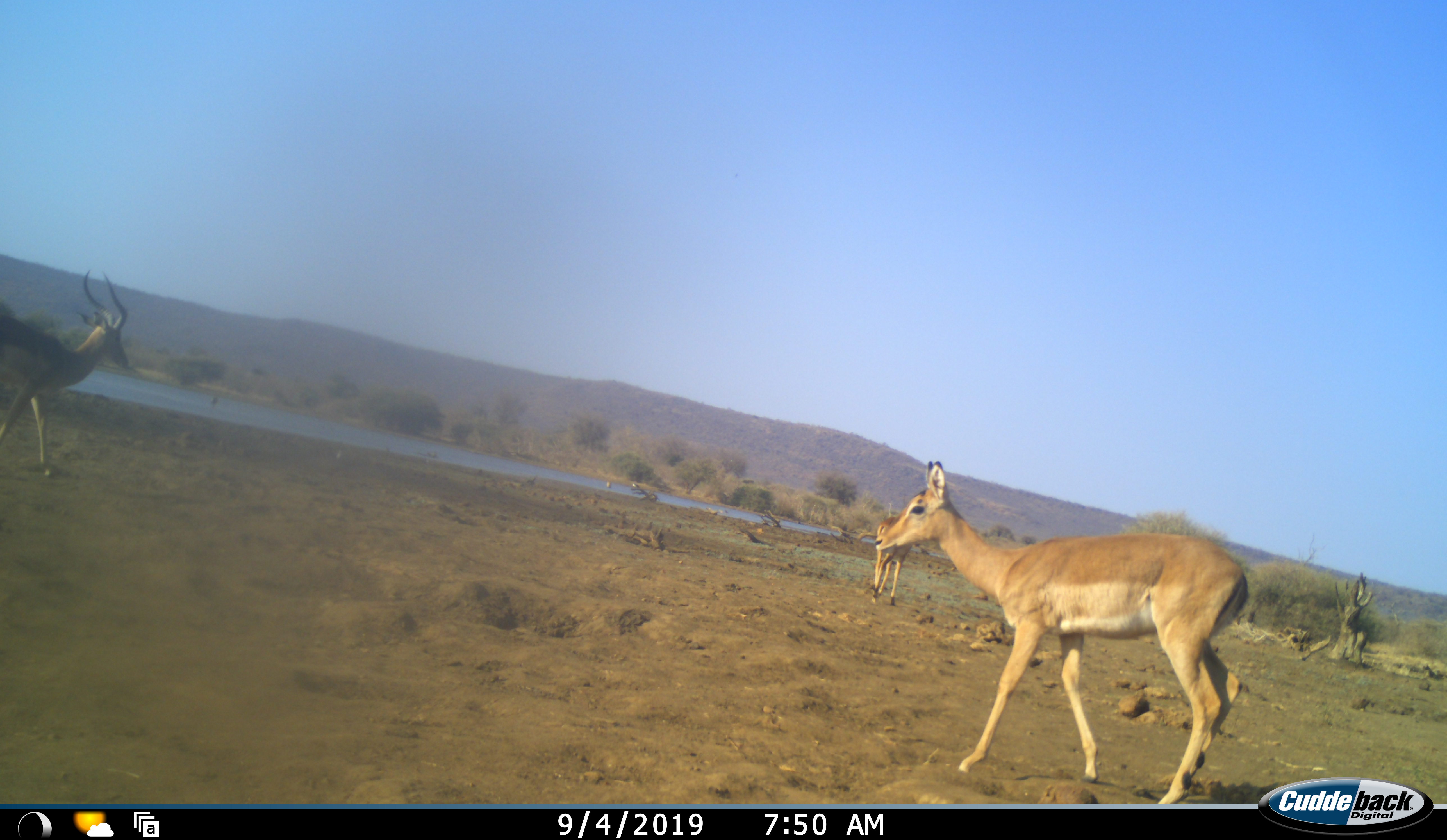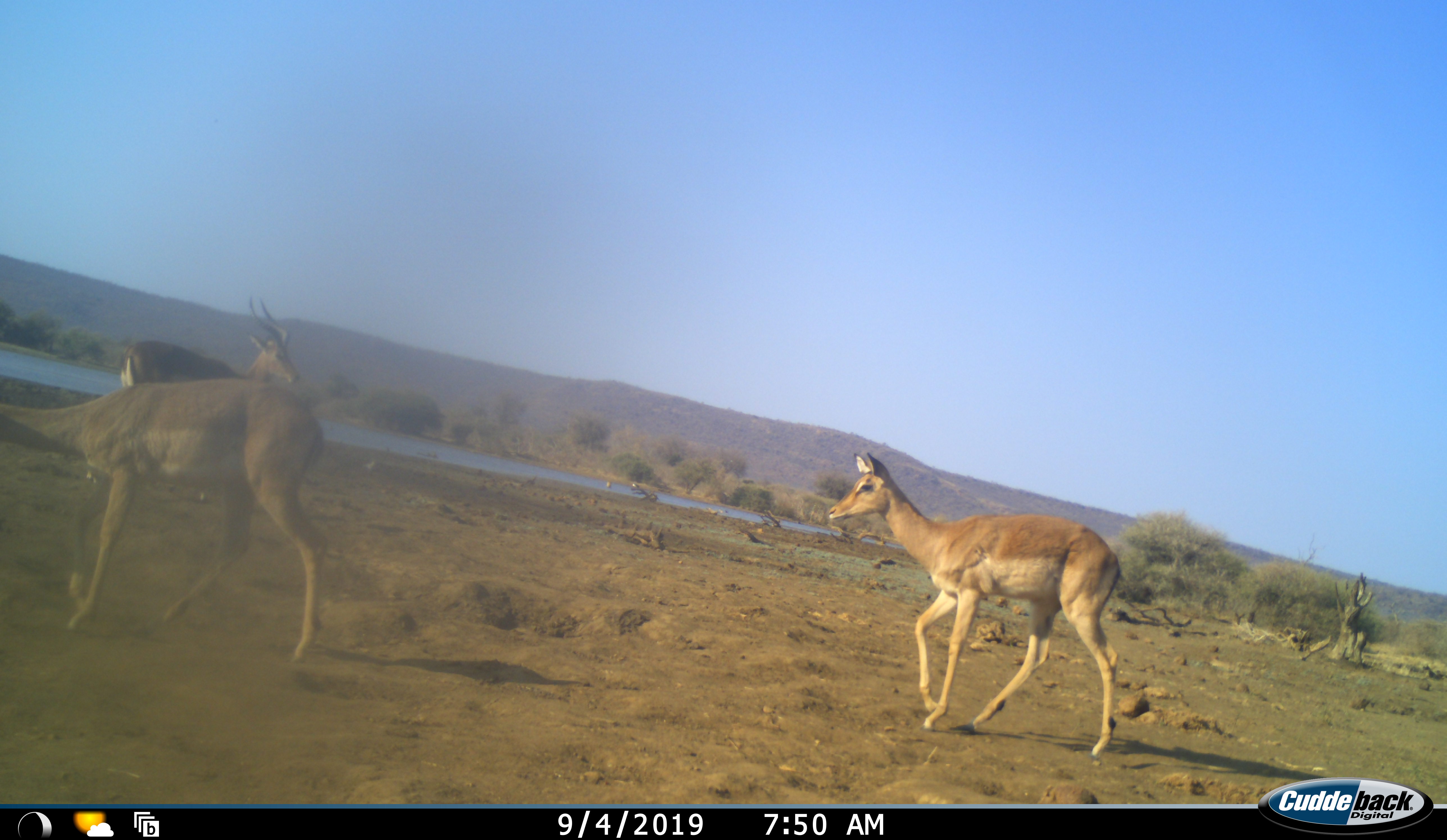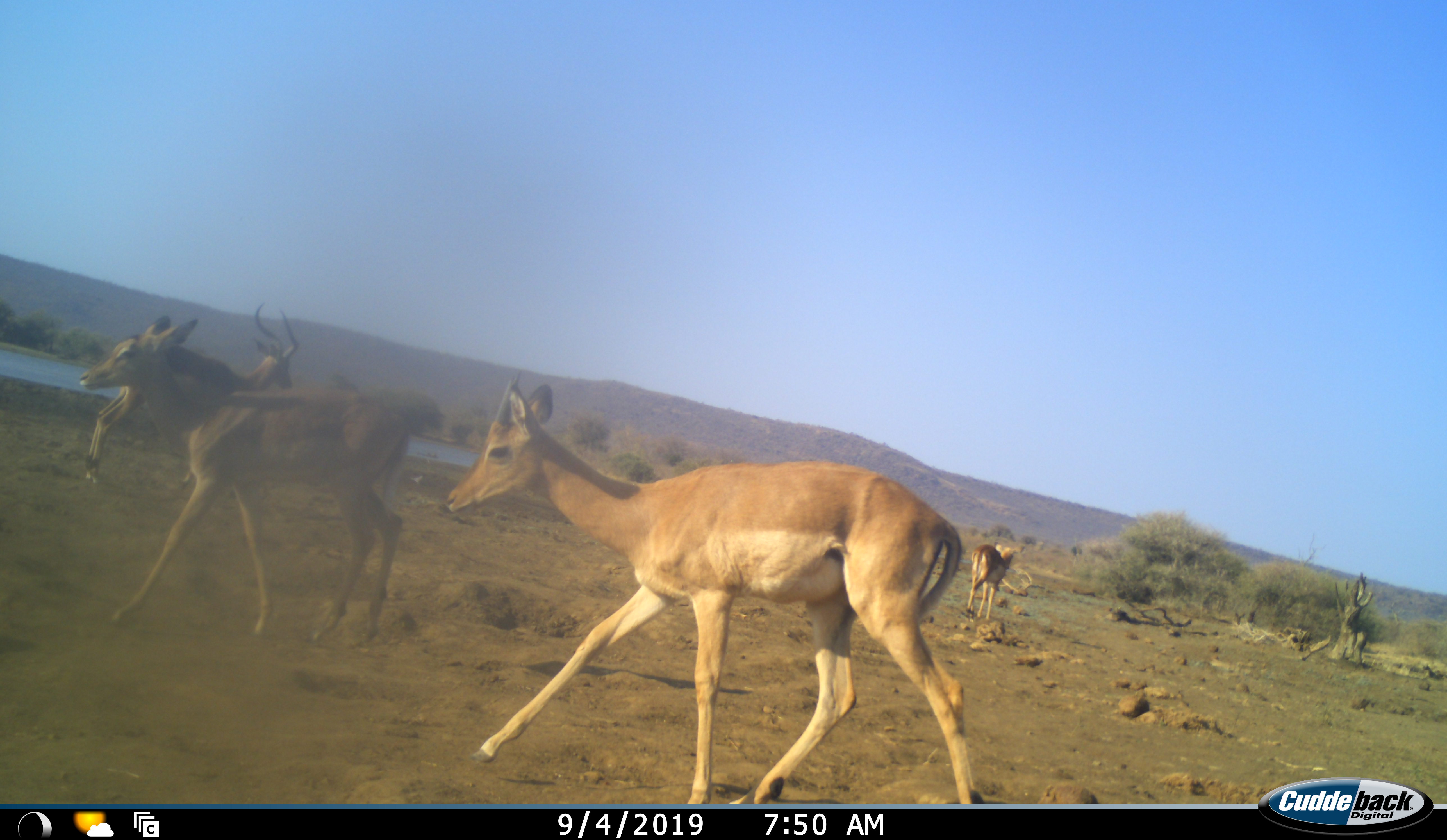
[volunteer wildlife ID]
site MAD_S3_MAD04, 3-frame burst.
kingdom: Animalia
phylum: Chordata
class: Mammalia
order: Artiodactyla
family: Bovidae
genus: Aepyceros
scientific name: Aepyceros melampus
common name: impala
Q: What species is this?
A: Impala (Aepyceros melampus).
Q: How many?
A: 4.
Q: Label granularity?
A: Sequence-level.